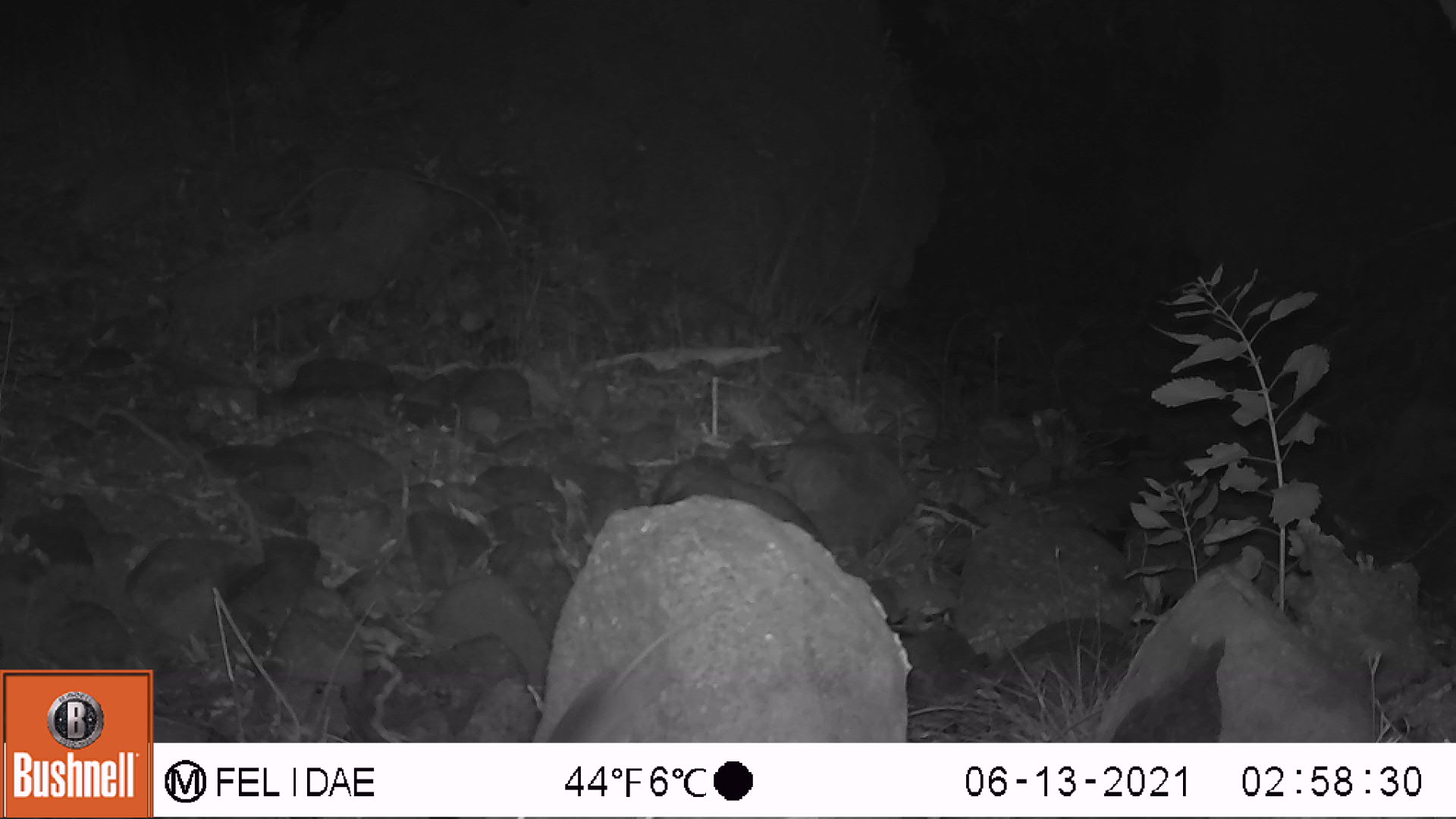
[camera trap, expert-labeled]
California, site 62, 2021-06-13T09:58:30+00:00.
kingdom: Animalia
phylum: Chordata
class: Mammalia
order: Rodentia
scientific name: Rodentia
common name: mouse or rat